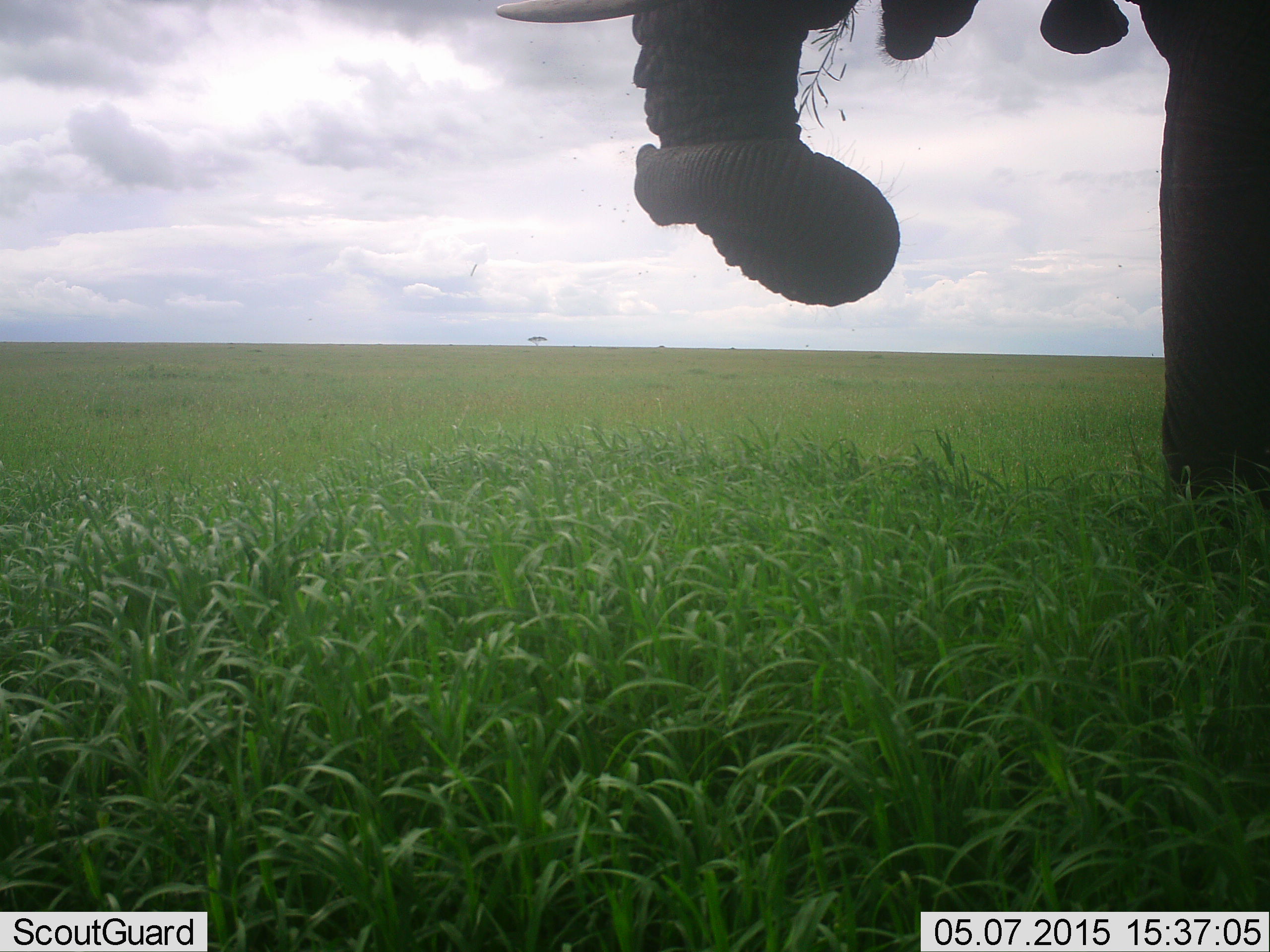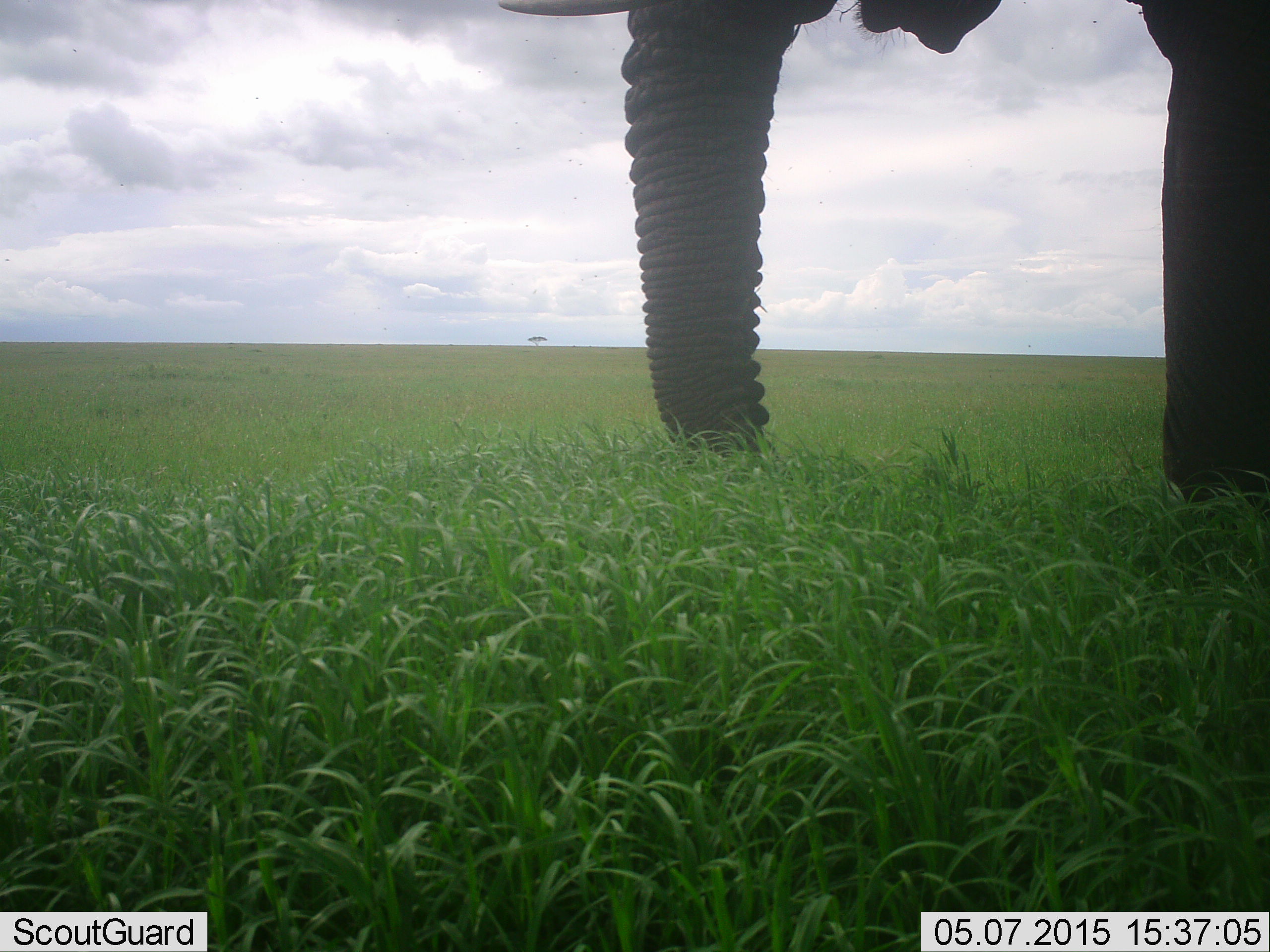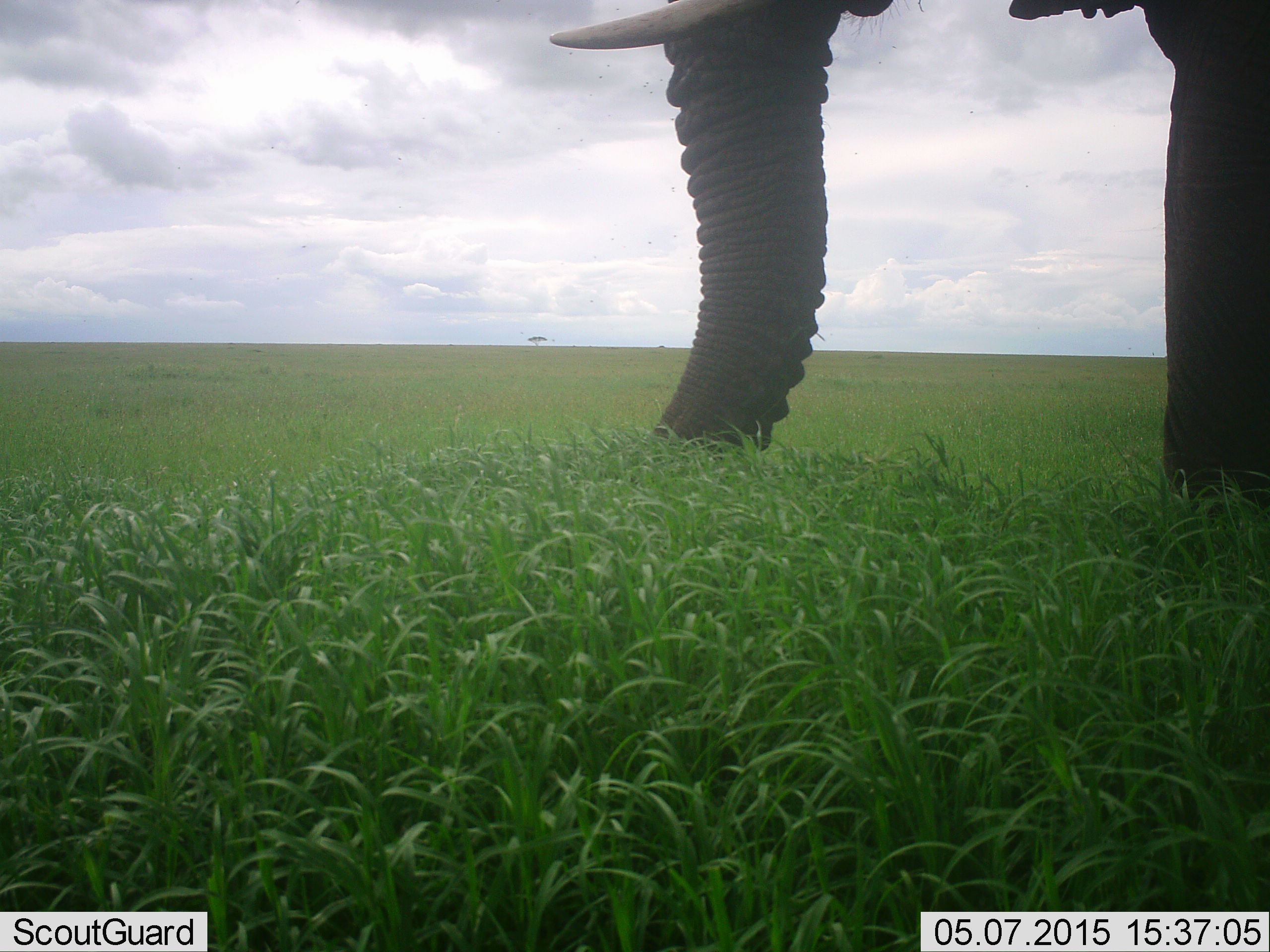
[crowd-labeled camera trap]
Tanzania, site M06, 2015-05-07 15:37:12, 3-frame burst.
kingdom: Animalia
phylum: Chordata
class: Mammalia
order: Proboscidea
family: Elephantidae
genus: Loxodonta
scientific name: Loxodonta africana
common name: african bush elephant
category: elephant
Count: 1.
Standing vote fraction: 40%.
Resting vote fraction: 0%.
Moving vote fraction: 0%.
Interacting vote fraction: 0%.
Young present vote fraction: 0%.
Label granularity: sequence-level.